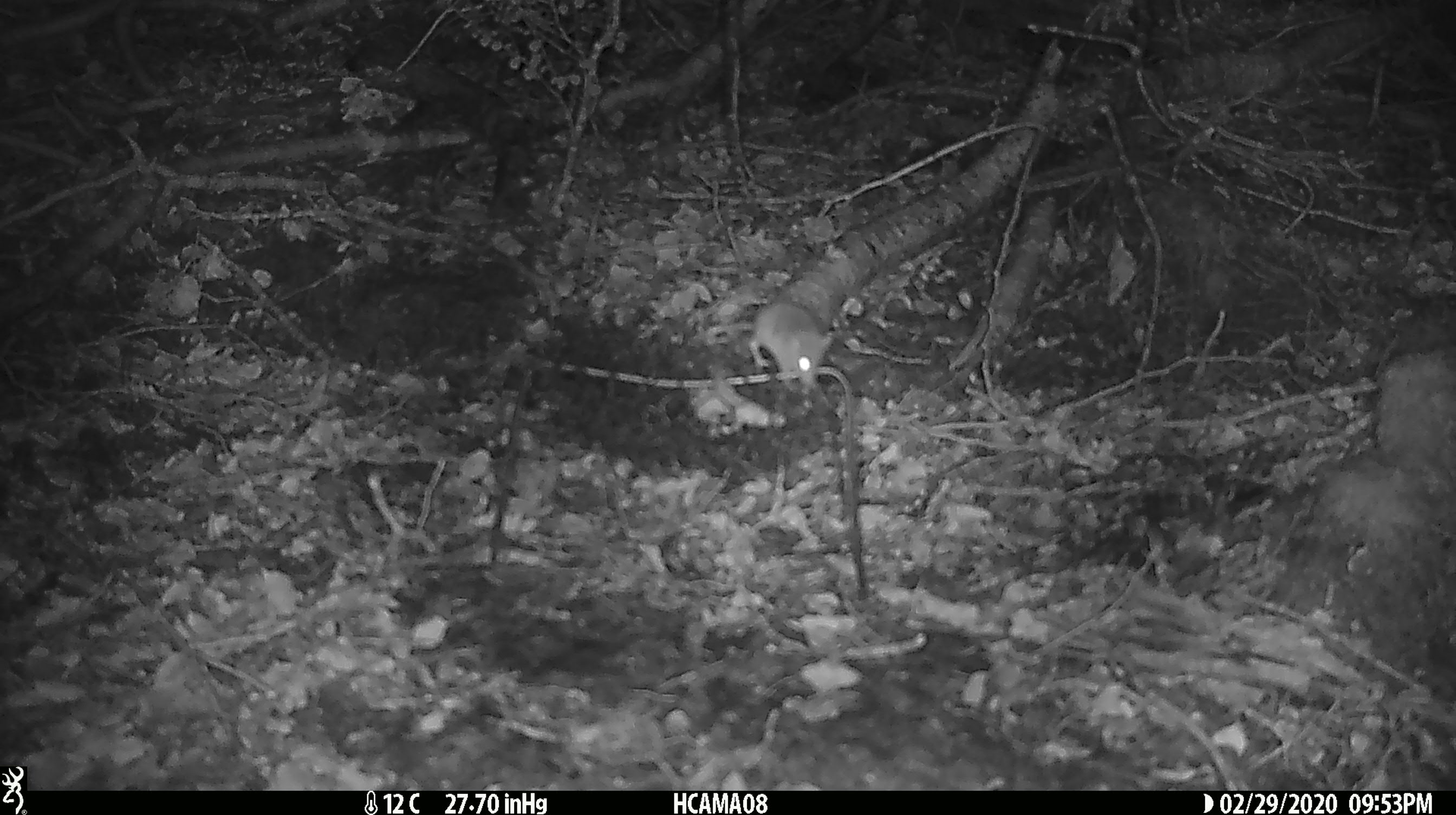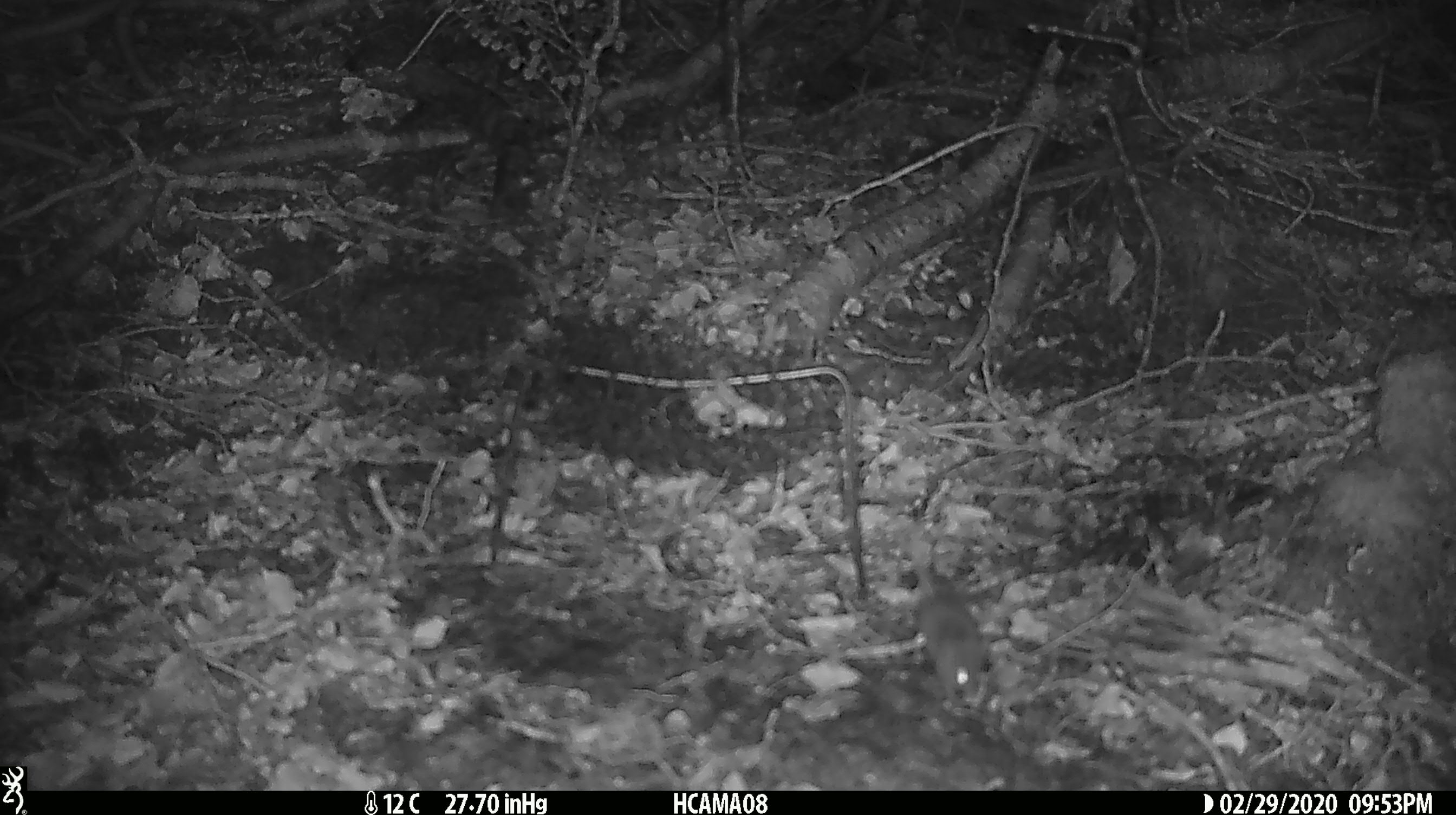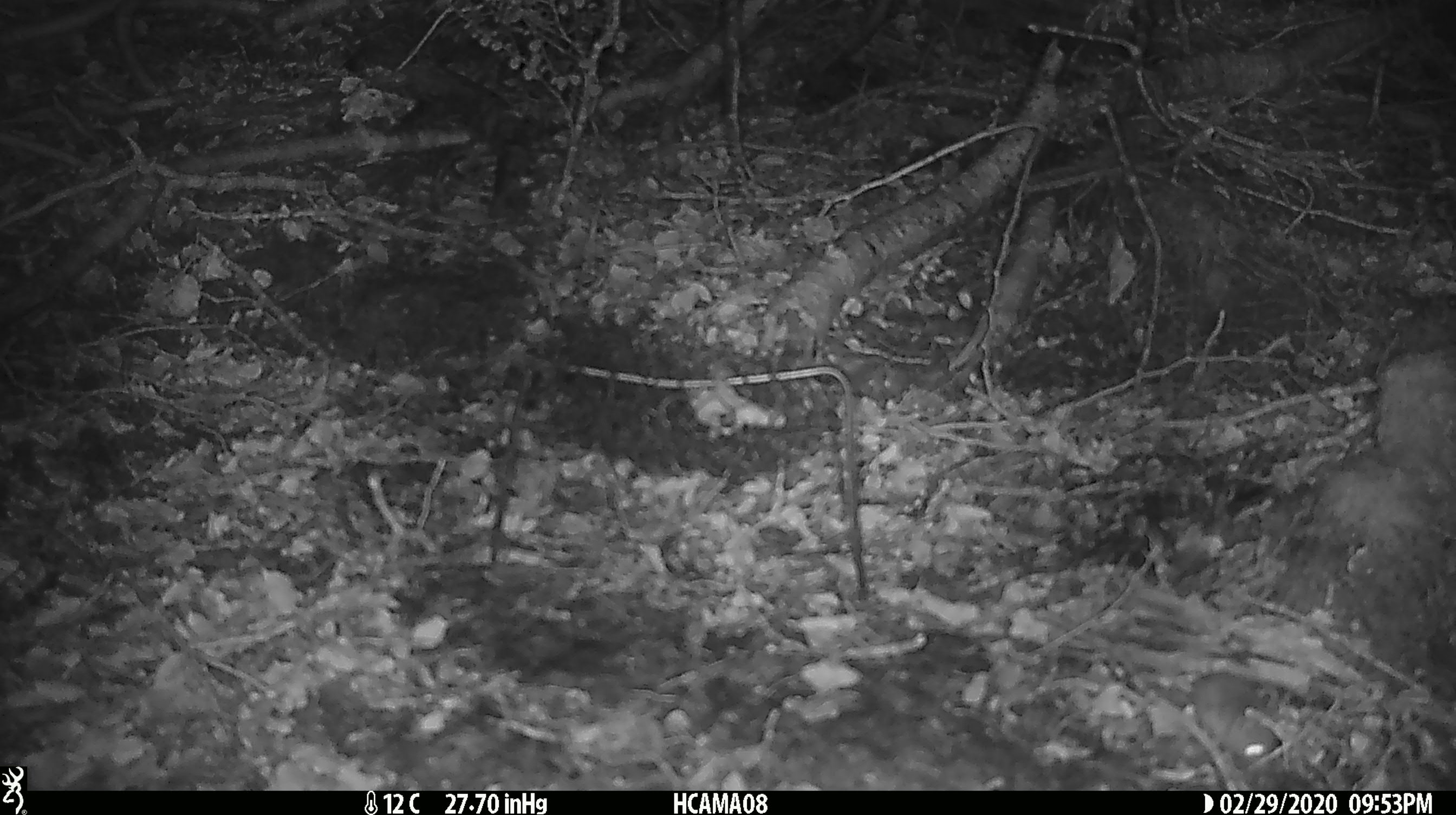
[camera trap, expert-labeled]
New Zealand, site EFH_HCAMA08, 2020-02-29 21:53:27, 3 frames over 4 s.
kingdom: Animalia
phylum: Chordata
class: Mammalia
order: Rodentia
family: Muridae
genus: Mus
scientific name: Mus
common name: mouse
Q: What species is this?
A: Mouse (Mus).